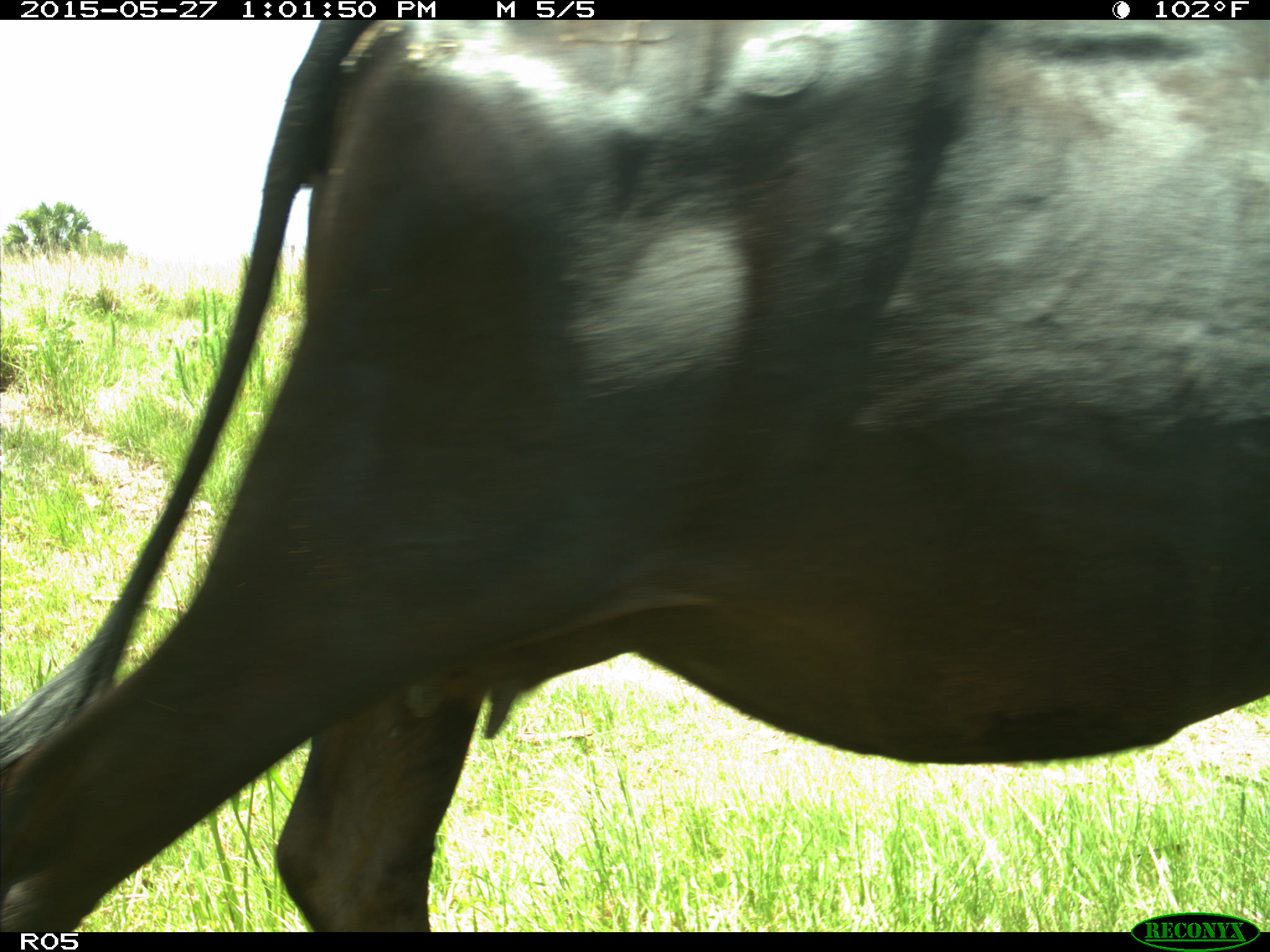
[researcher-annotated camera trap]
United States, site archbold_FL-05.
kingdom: Animalia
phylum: Chordata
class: Mammalia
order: Artiodactyla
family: Bovidae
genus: Bos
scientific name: Bos taurus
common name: domestic cow